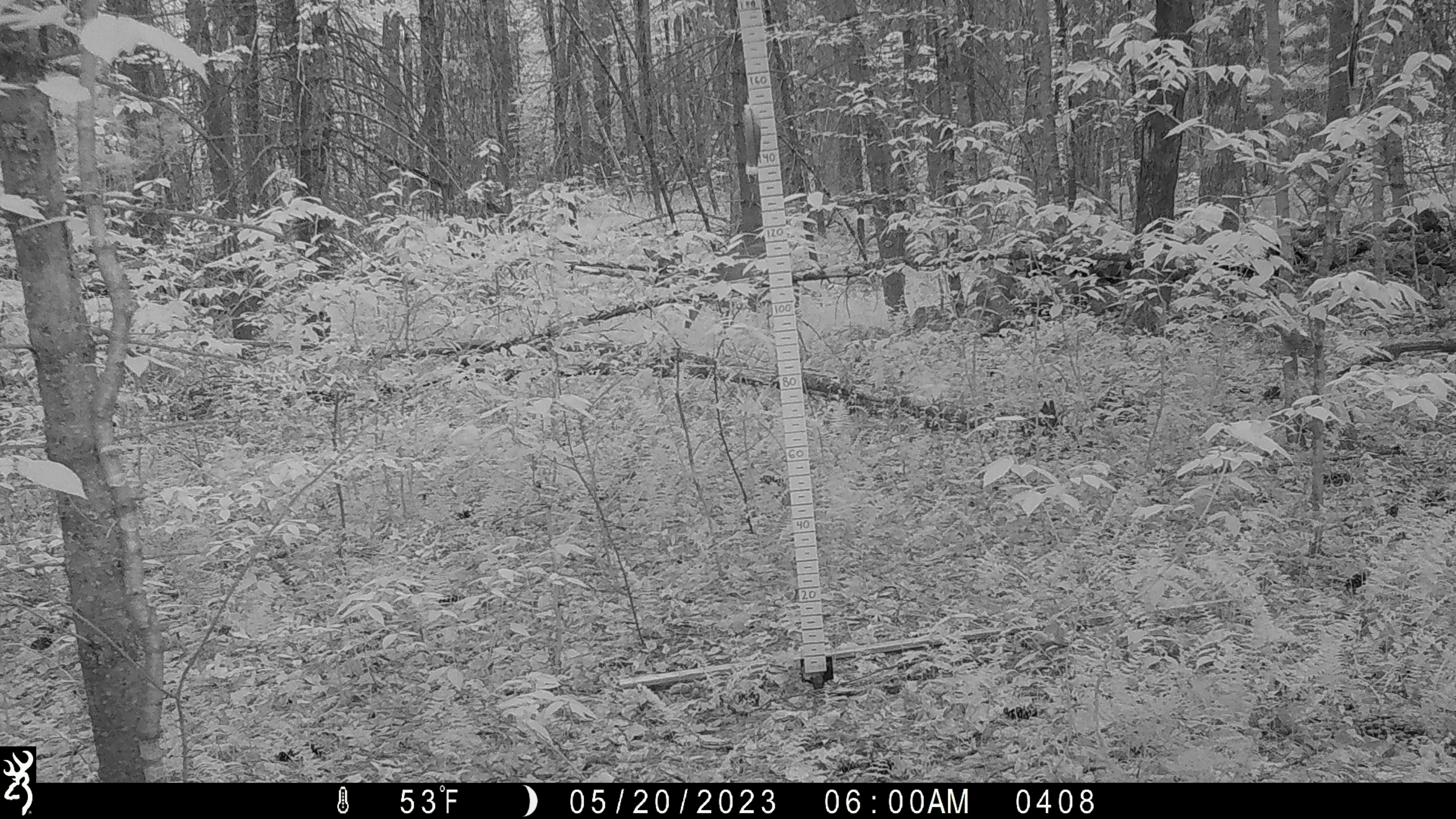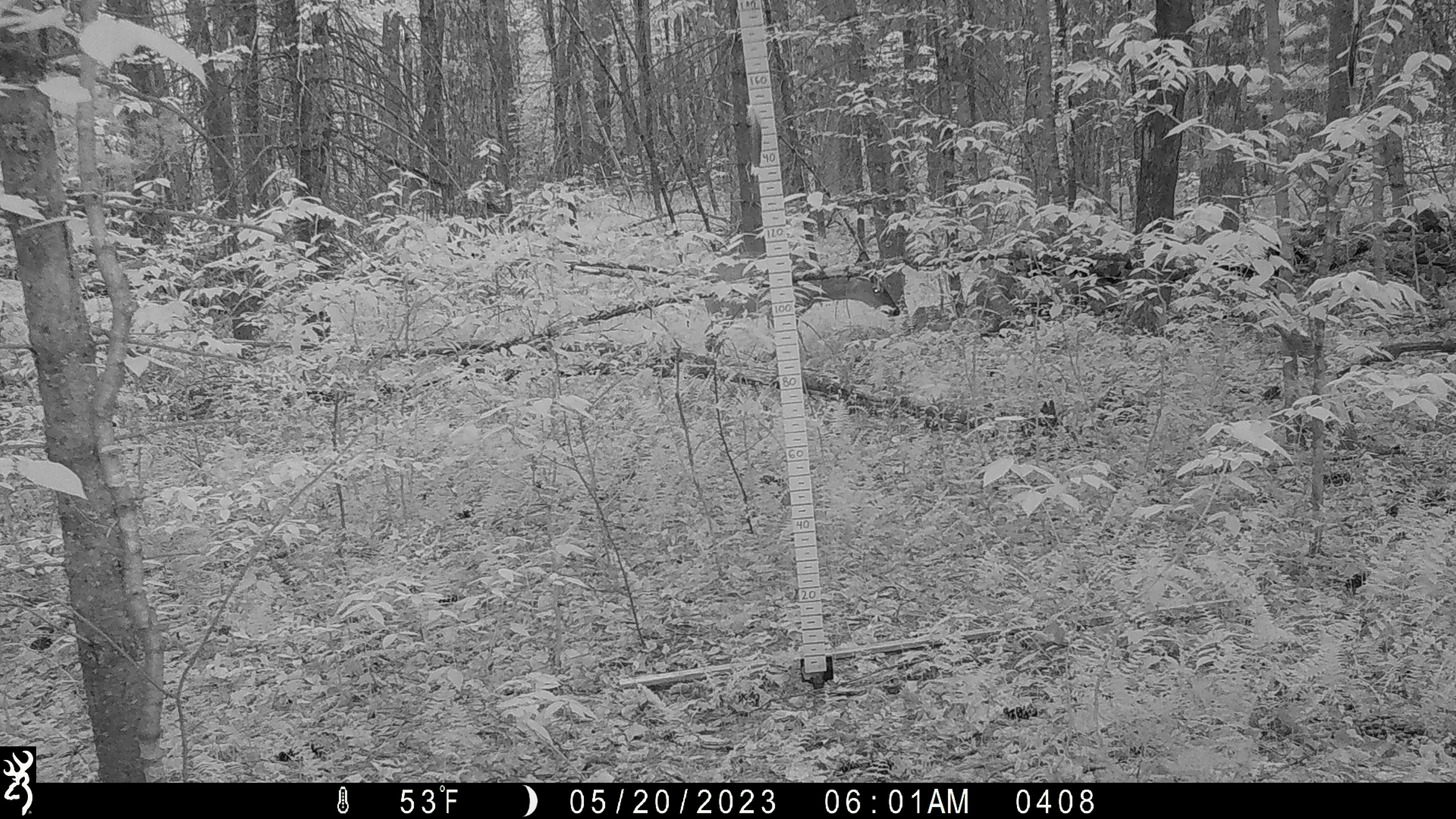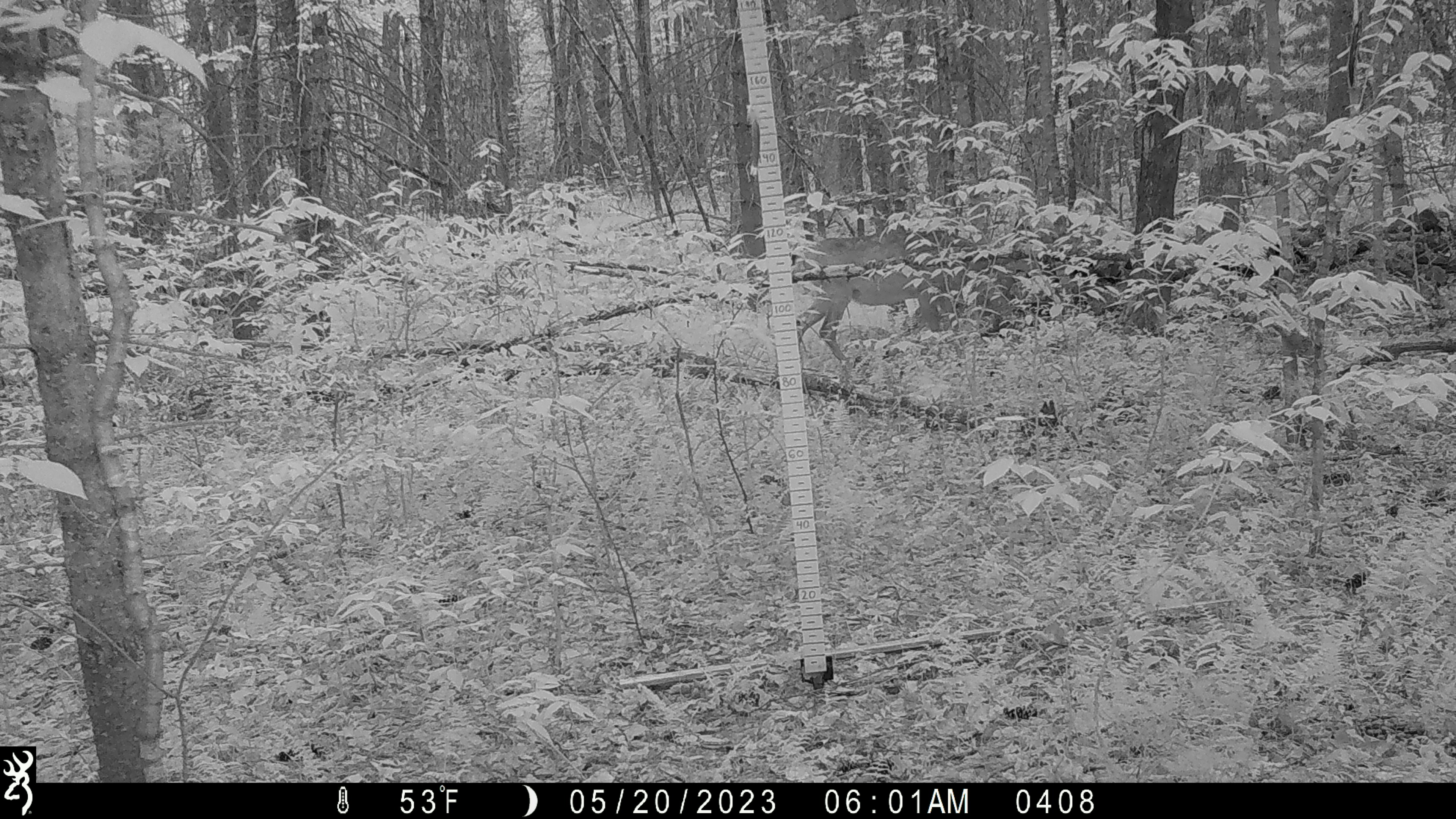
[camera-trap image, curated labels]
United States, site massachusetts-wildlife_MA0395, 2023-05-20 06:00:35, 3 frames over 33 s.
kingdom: Animalia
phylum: Chordata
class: Mammalia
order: Artiodactyla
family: Cervidae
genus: Odocoileus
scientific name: Odocoileus virginianus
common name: white-tailed deer